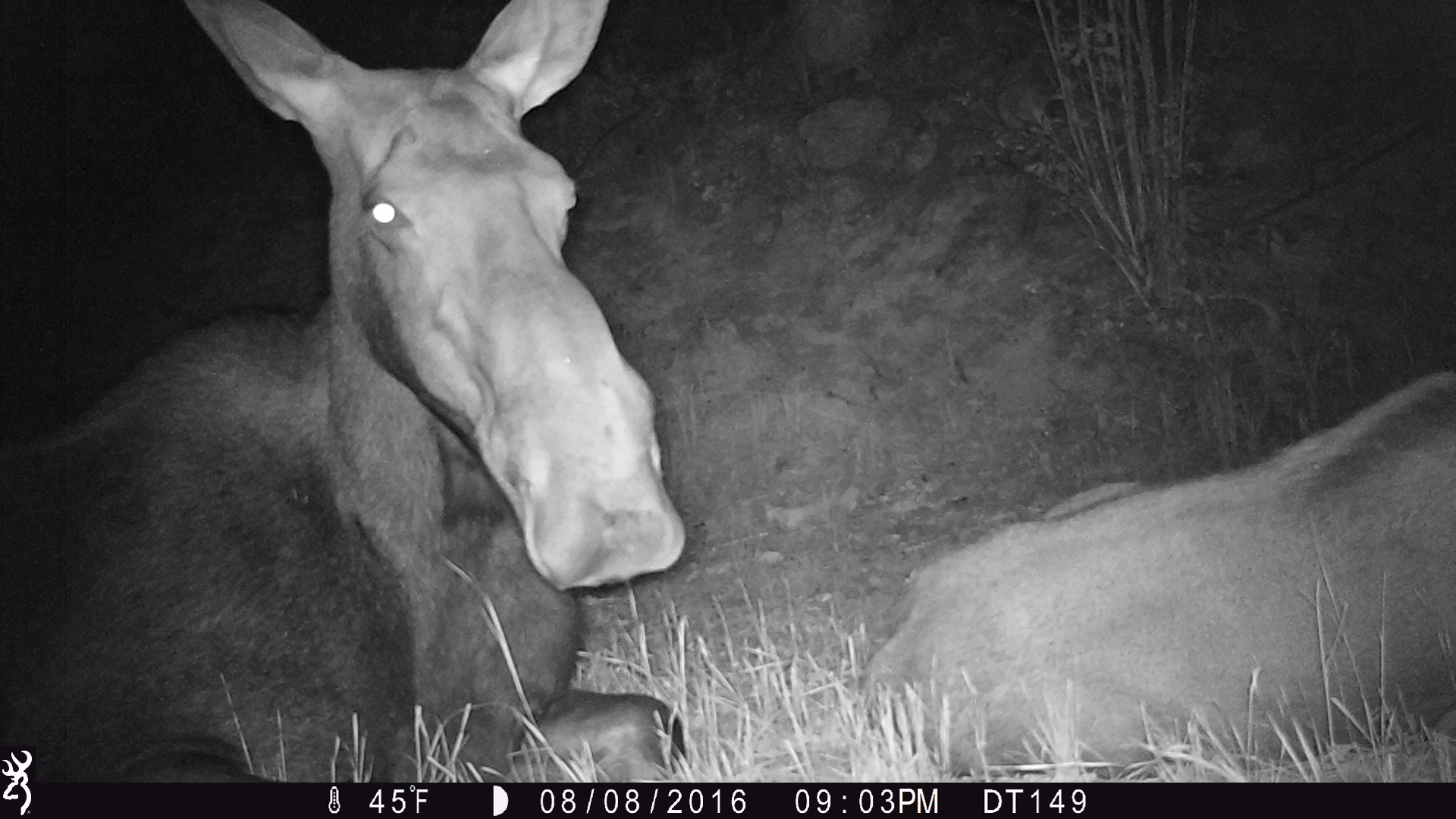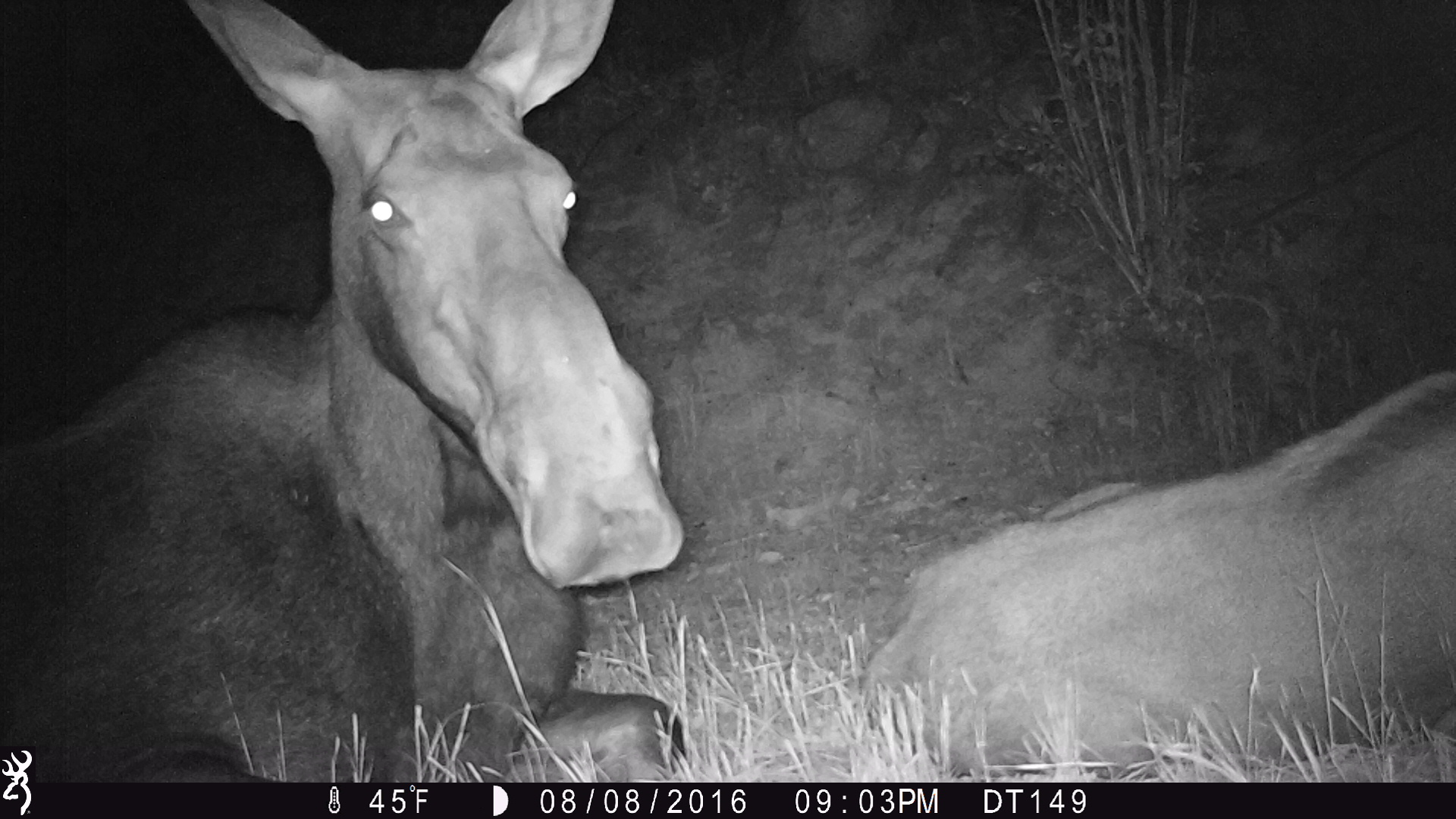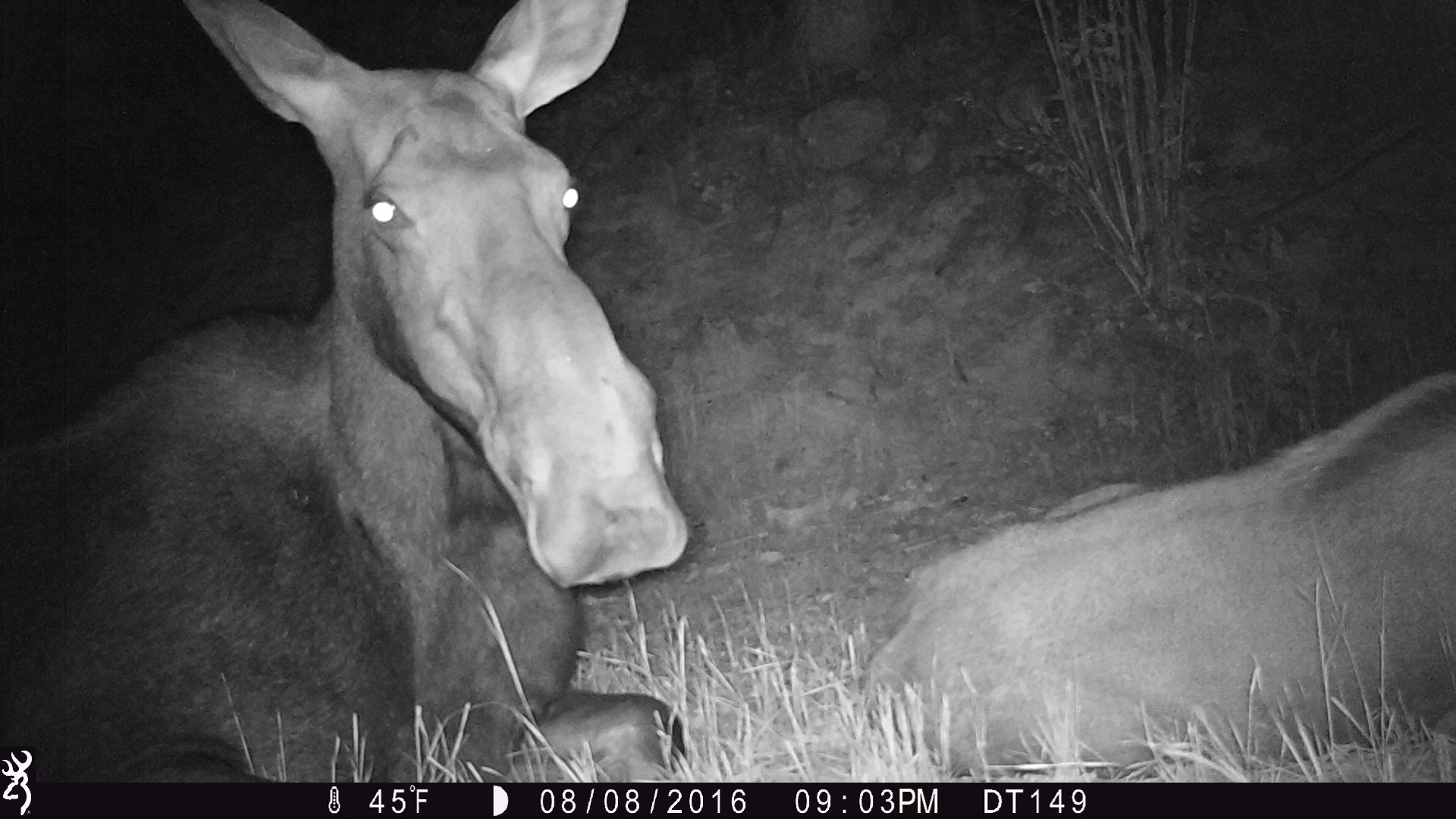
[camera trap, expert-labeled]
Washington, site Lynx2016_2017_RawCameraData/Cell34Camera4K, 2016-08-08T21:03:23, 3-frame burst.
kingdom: Animalia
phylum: Chordata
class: Mammalia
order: Artiodactyla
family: Cervidae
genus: Alces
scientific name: Alces alces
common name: moose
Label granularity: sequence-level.